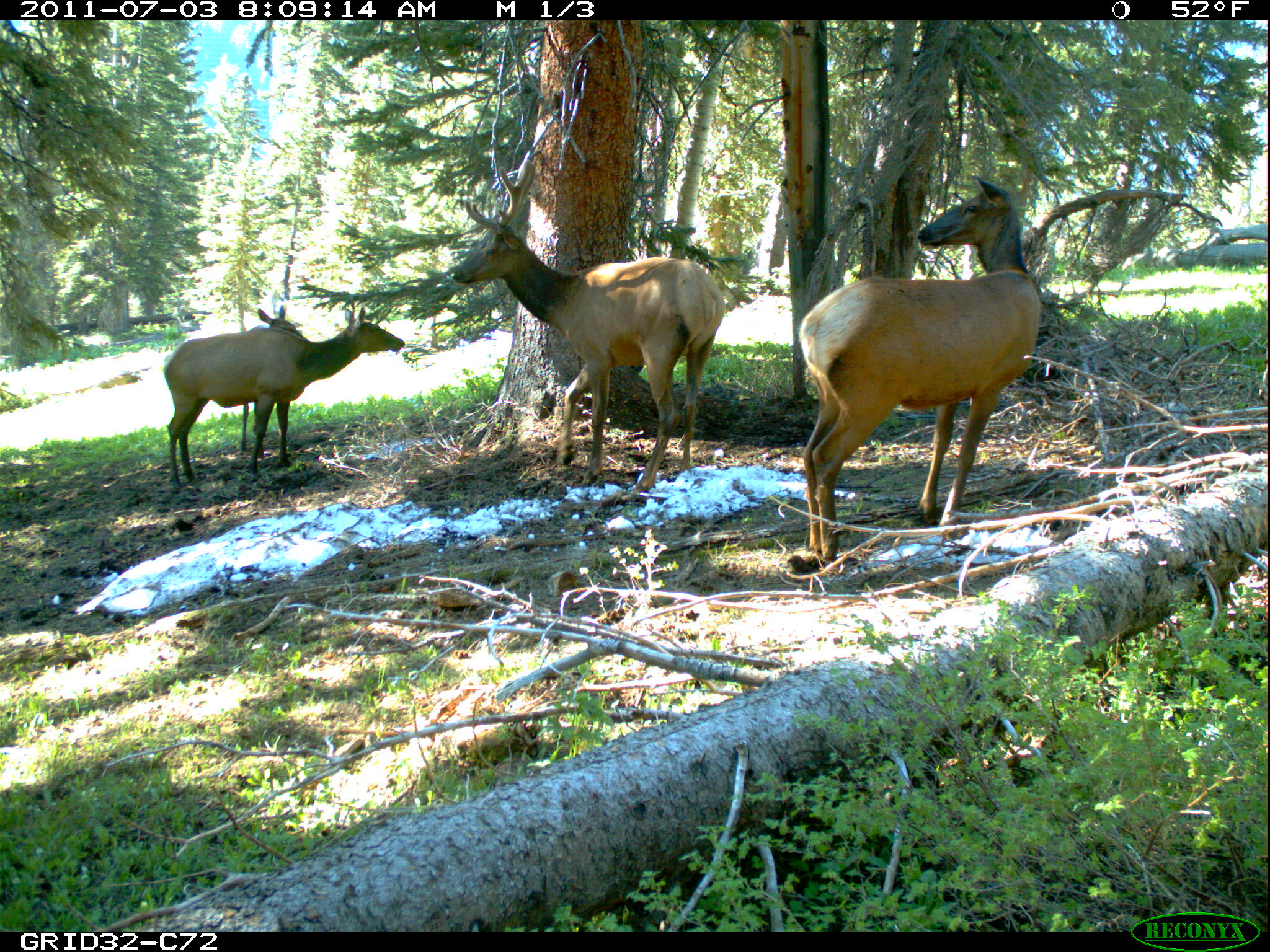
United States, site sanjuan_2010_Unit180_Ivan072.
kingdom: Animalia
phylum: Chordata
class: Mammalia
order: Artiodactyla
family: Cervidae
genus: Cervus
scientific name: Cervus elaphus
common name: red deer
Cervus elaphus (red deer).